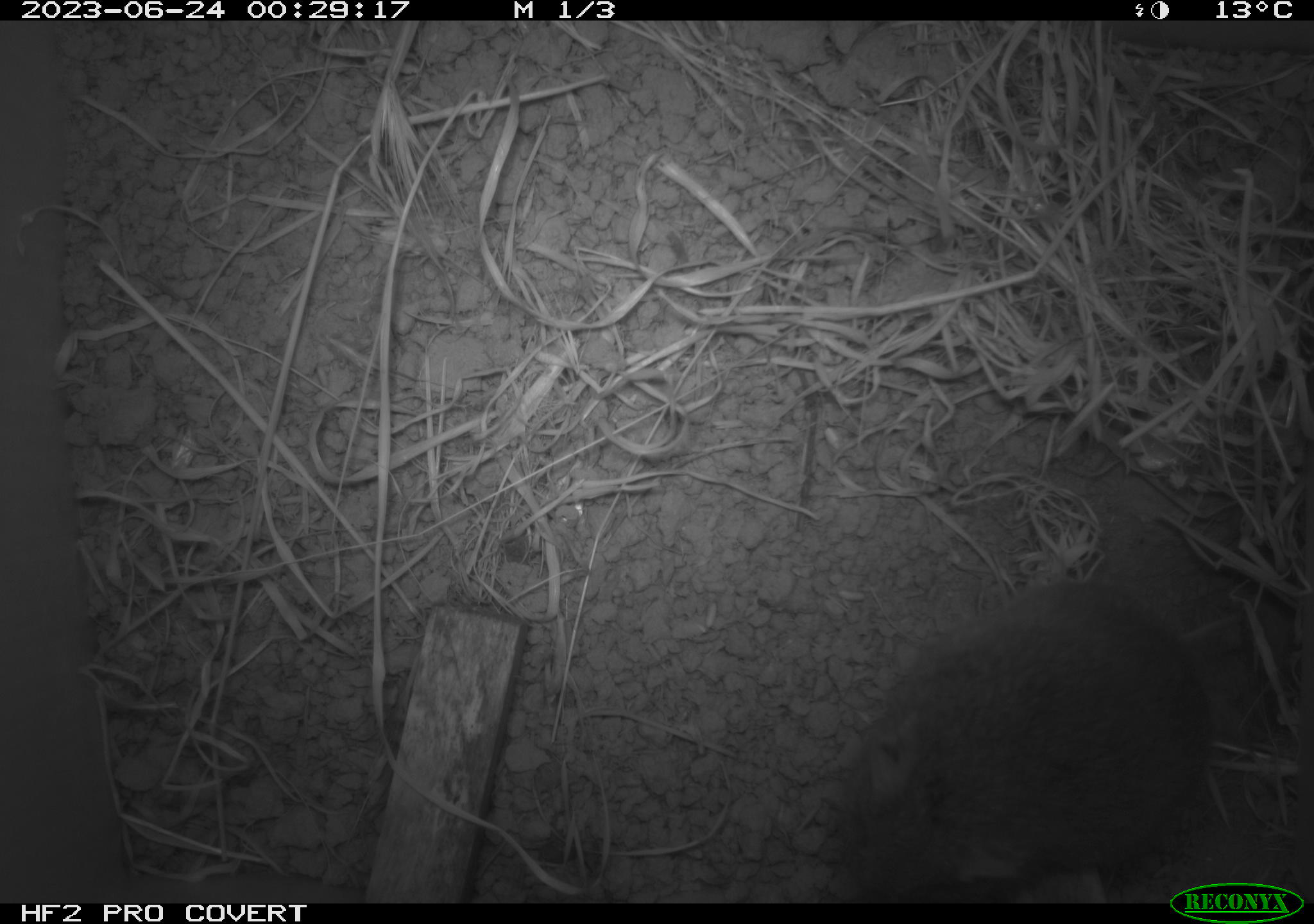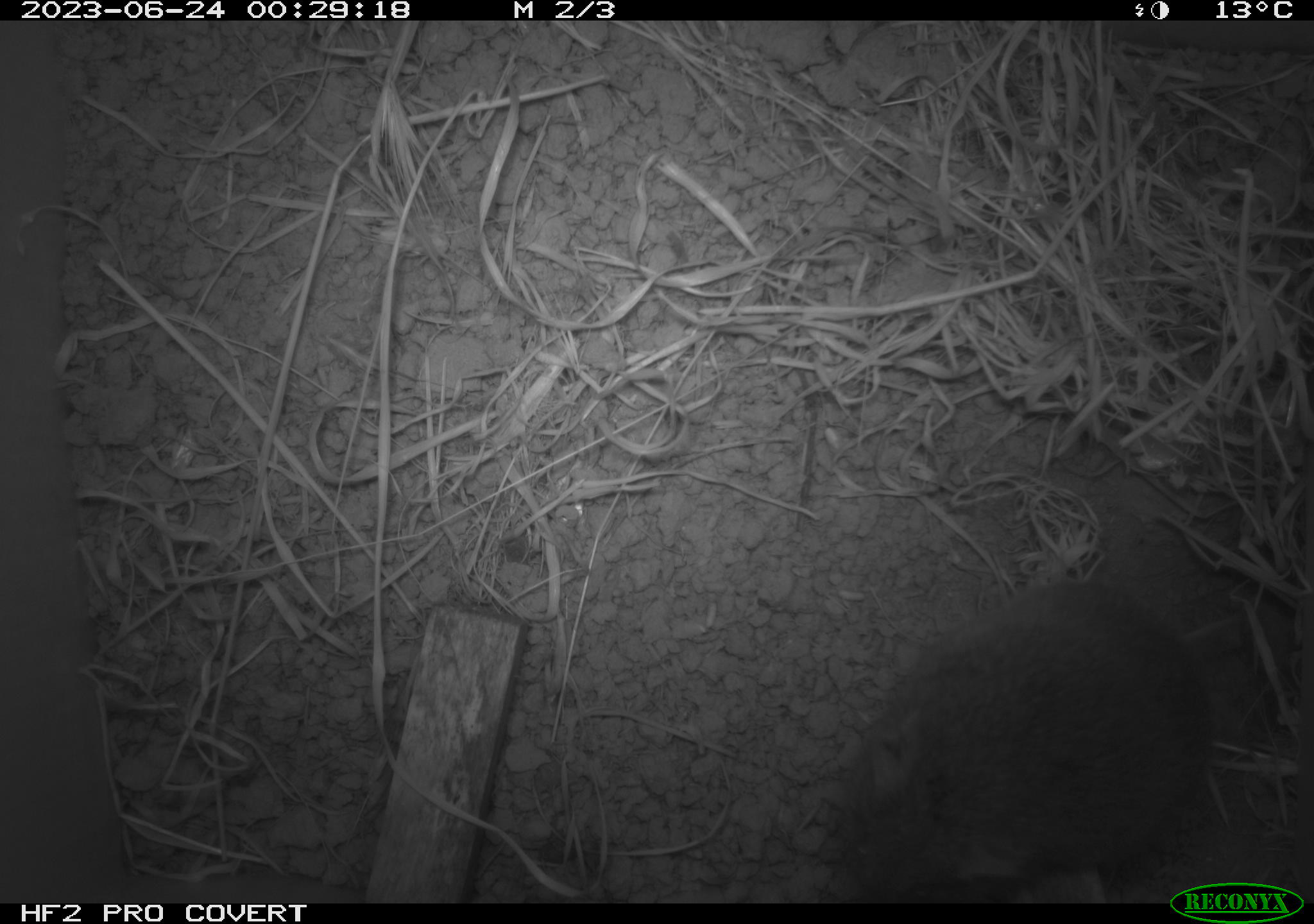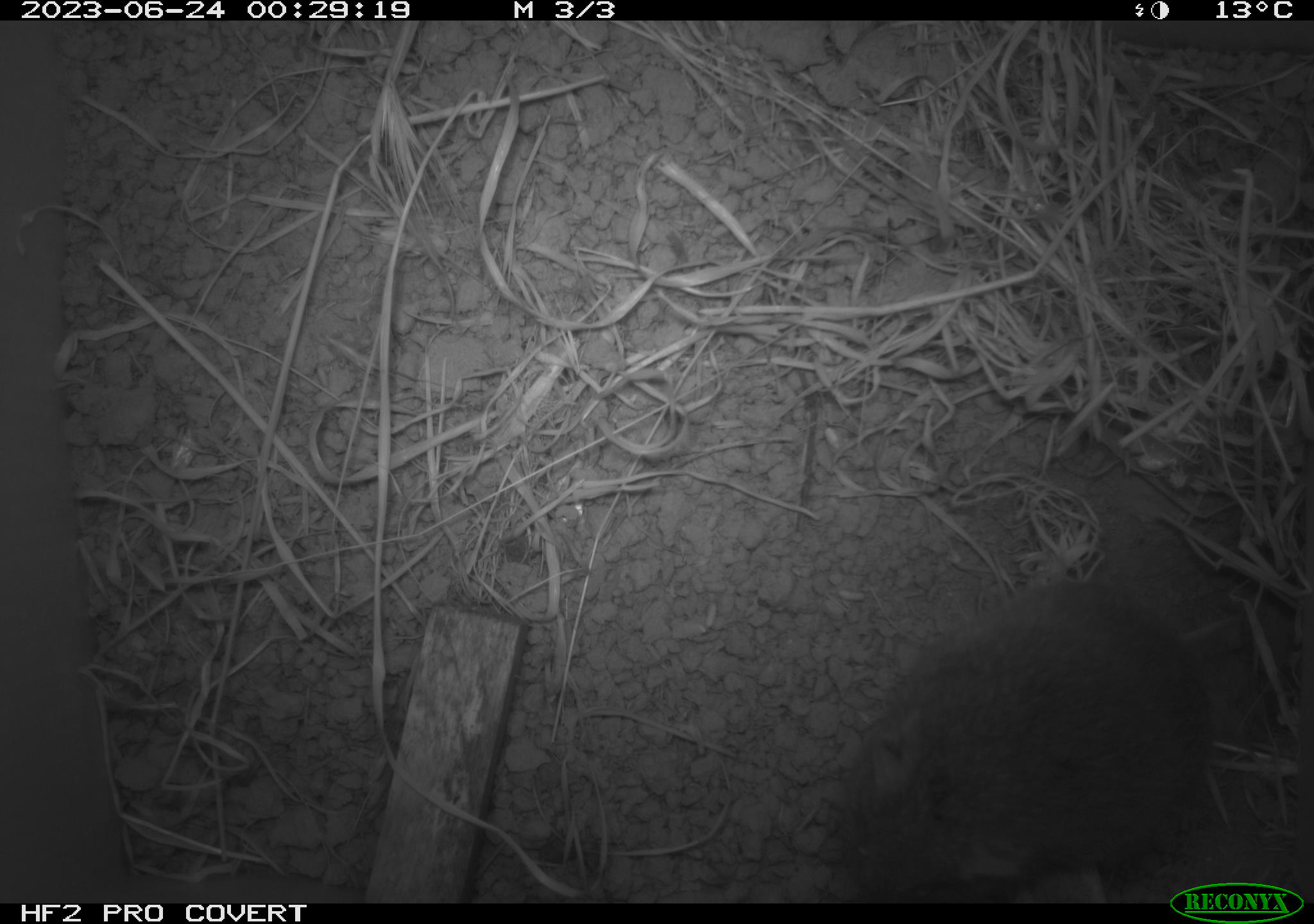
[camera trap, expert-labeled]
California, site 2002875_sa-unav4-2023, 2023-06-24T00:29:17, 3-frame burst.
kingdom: Animalia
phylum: Chordata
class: Mammalia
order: Rodentia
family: Cricetidae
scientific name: Arvicolinae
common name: voles, lemmings, and muskrats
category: arvicolinae subfamily